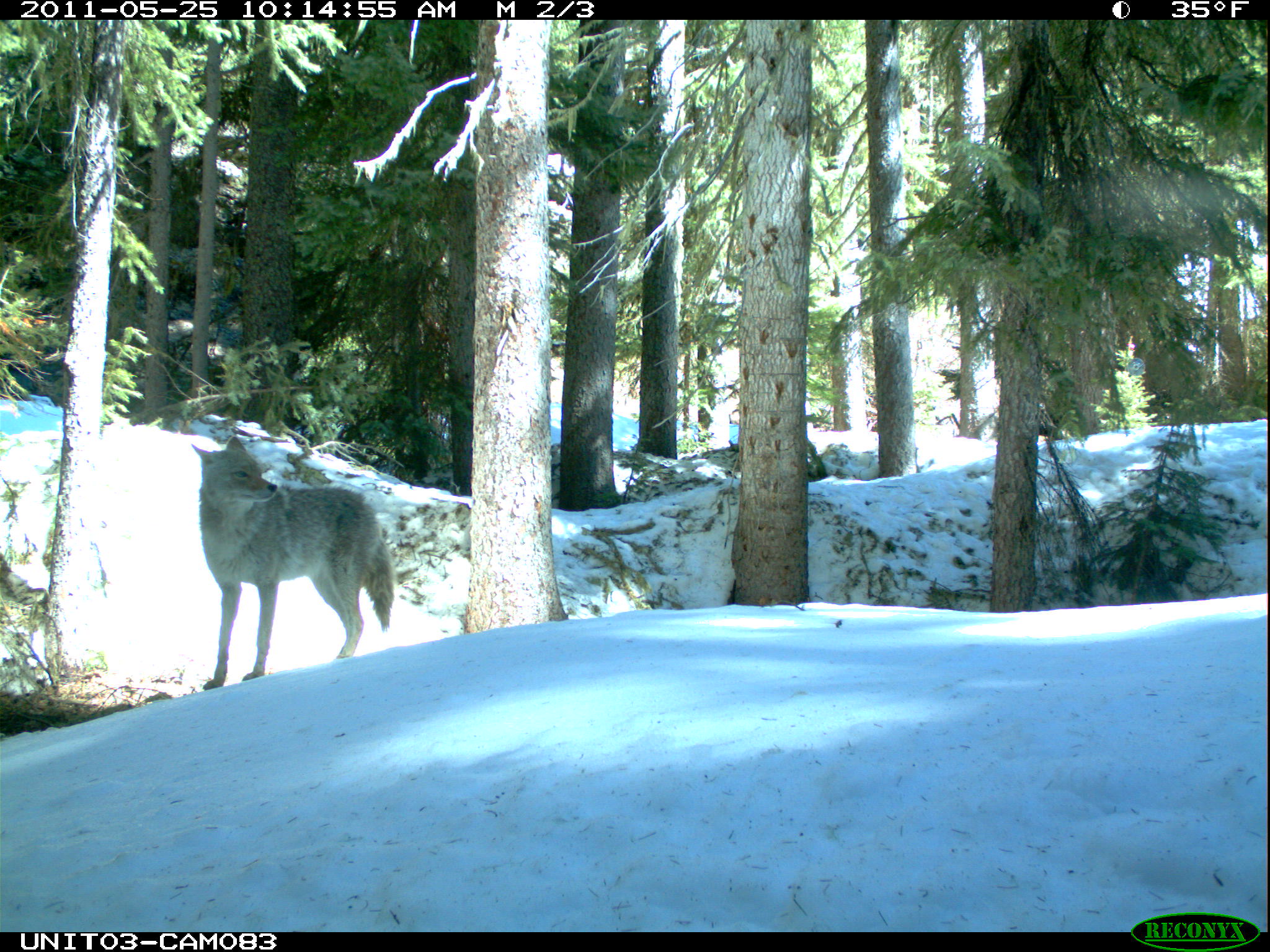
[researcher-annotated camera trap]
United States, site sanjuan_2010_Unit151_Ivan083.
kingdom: Animalia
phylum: Chordata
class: Mammalia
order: Carnivora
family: Canidae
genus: Canis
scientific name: Canis latrans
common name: coyote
Canis latrans (coyote).